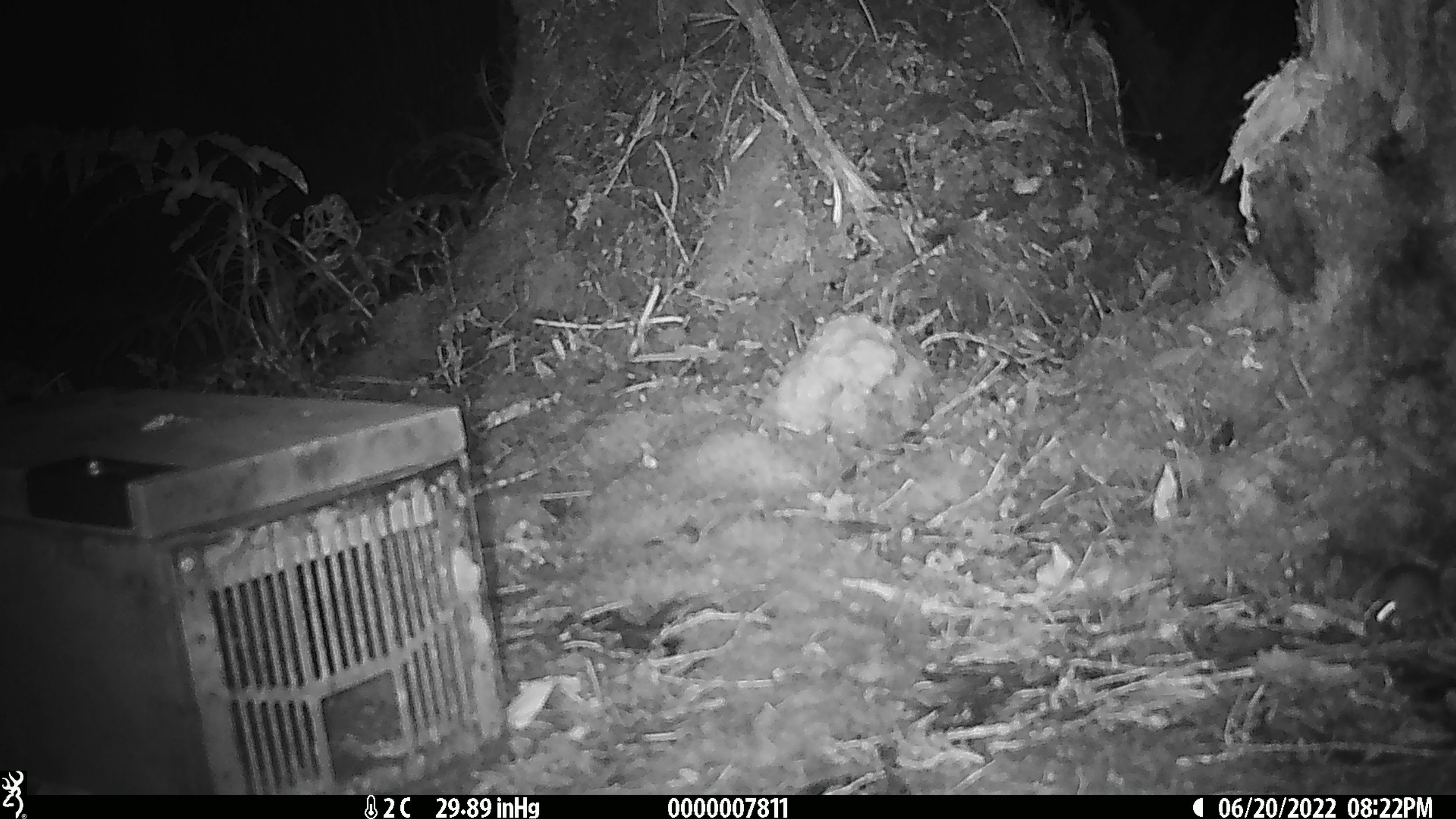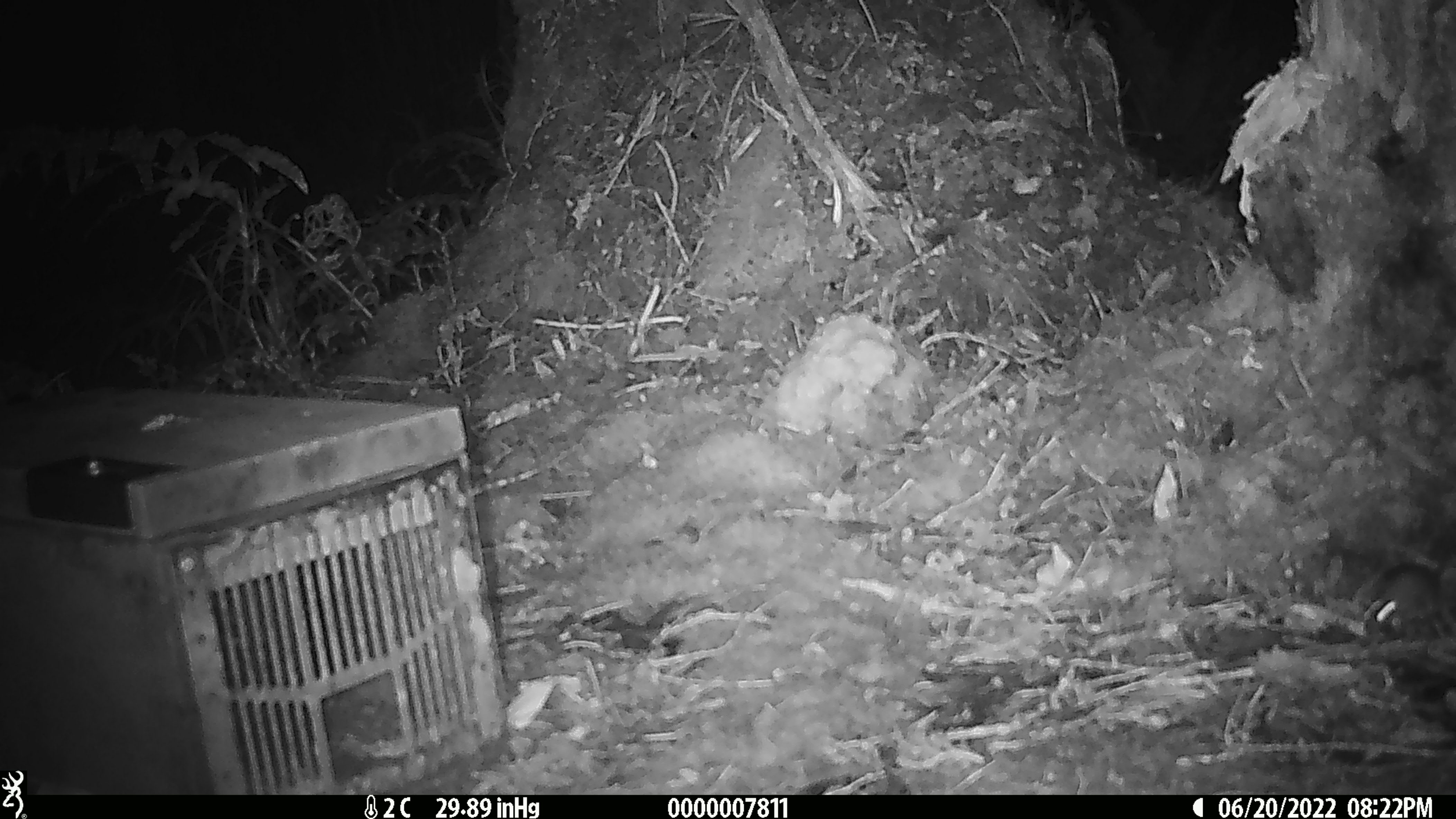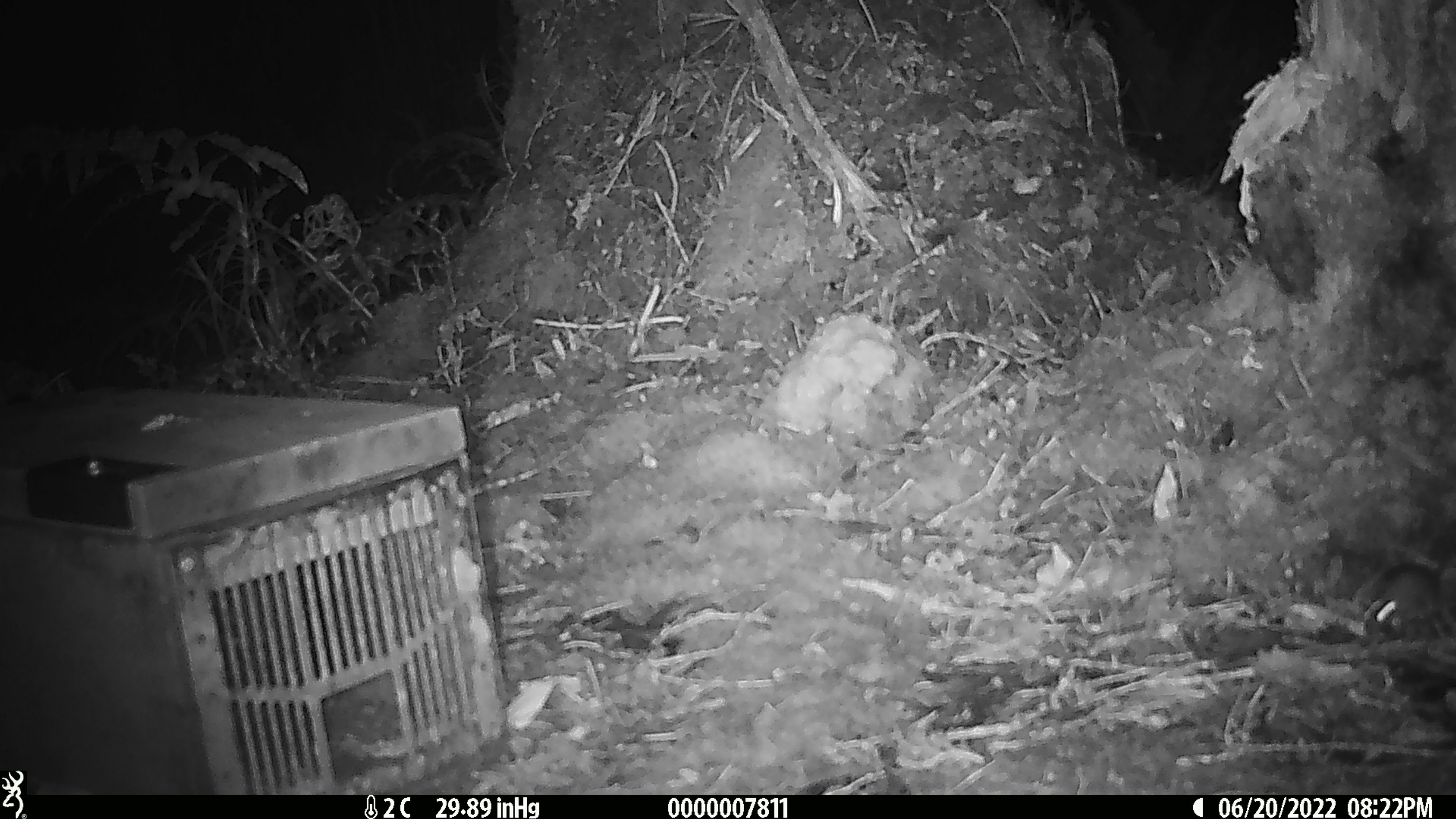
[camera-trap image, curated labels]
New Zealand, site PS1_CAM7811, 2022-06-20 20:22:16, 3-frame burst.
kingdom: Animalia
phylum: Chordata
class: Mammalia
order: Rodentia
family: Muridae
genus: Mus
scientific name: Mus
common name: mouse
Mouse (Mus).